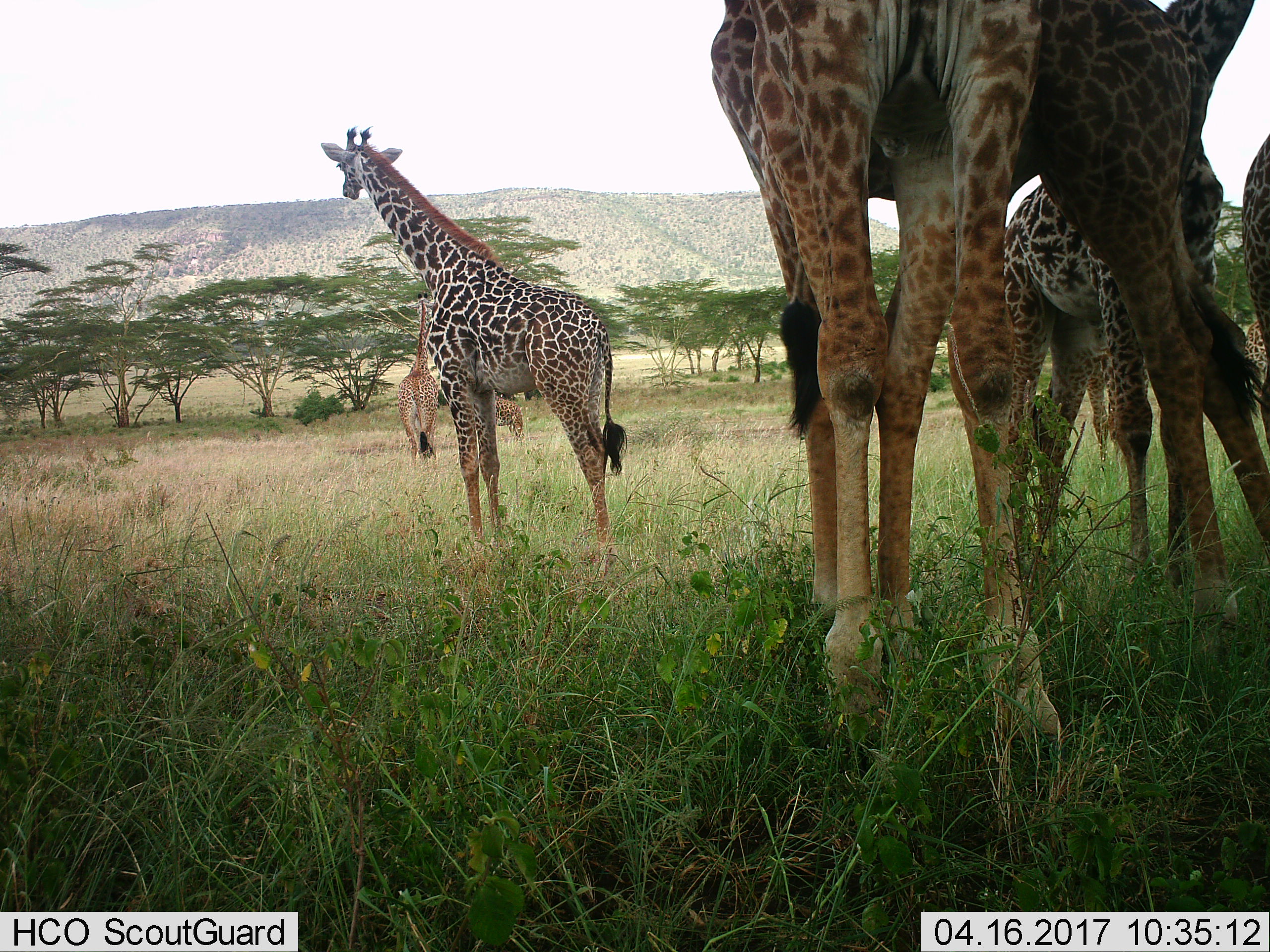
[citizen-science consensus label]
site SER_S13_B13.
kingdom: Animalia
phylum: Chordata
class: Mammalia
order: Artiodactyla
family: Giraffidae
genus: Giraffa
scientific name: Giraffa camelopardalis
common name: giraffe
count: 8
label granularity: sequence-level